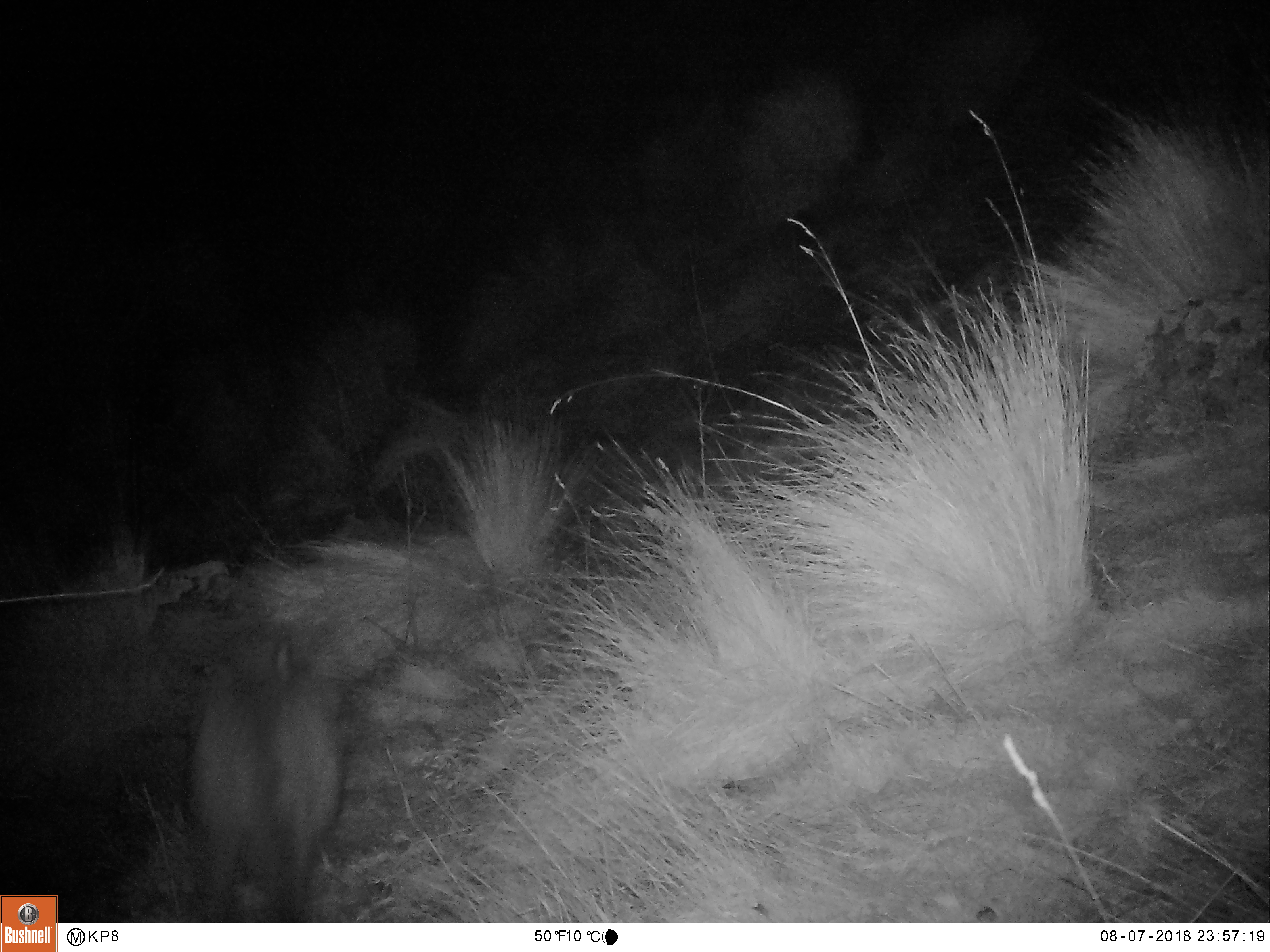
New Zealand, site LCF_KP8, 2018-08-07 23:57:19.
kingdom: Animalia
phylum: Chordata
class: Mammalia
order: Diprotodontia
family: Macropodidae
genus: Notamacropus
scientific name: Notamacropus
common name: wallaby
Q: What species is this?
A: Wallaby (Notamacropus).